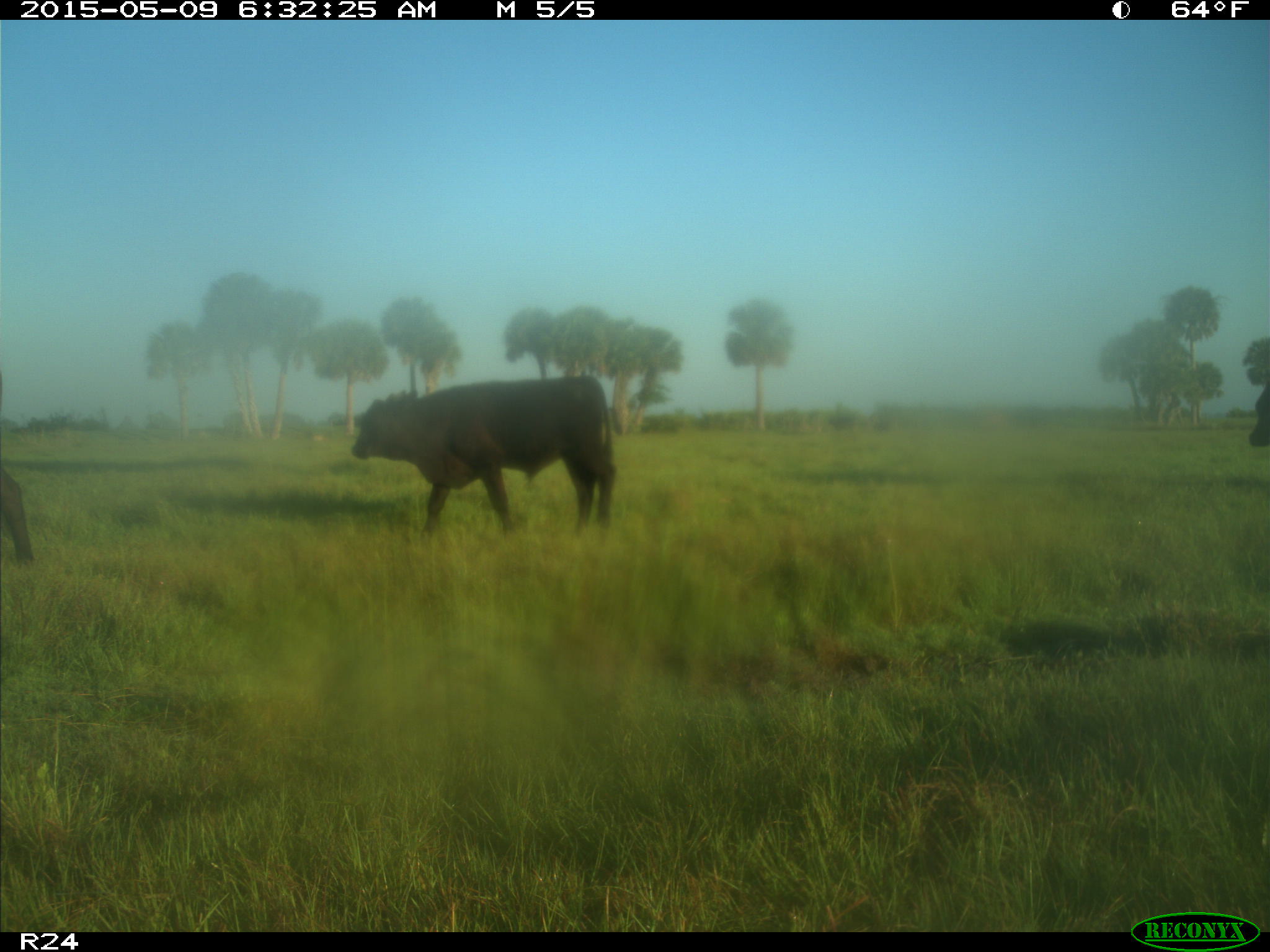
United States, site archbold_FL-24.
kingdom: Animalia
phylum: Chordata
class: Mammalia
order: Artiodactyla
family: Bovidae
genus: Bos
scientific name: Bos taurus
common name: domestic cow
Bos taurus (domestic cow).